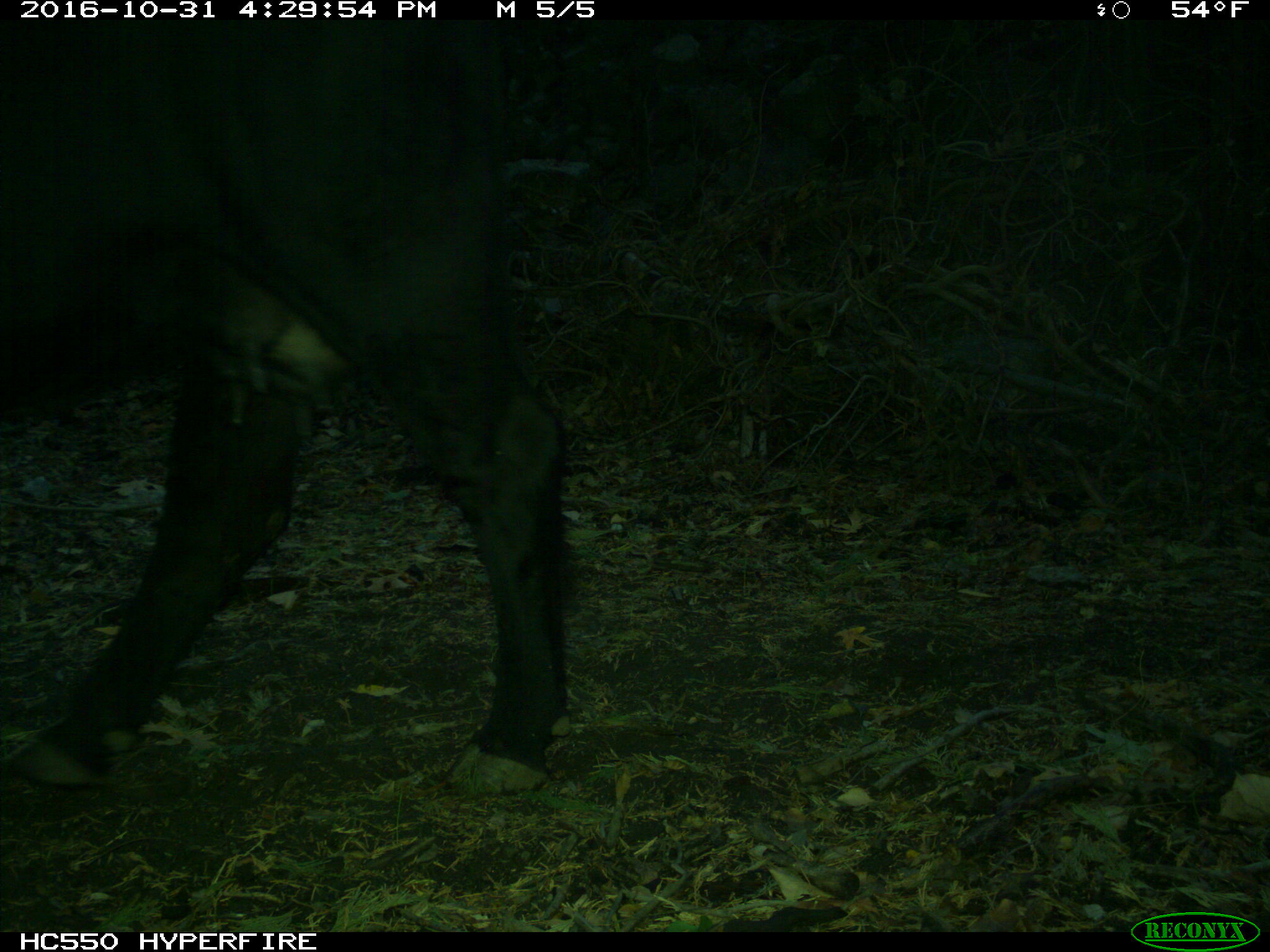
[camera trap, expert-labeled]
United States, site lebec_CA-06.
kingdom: Animalia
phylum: Chordata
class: Mammalia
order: Artiodactyla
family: Bovidae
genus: Bos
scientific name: Bos taurus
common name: domestic cow